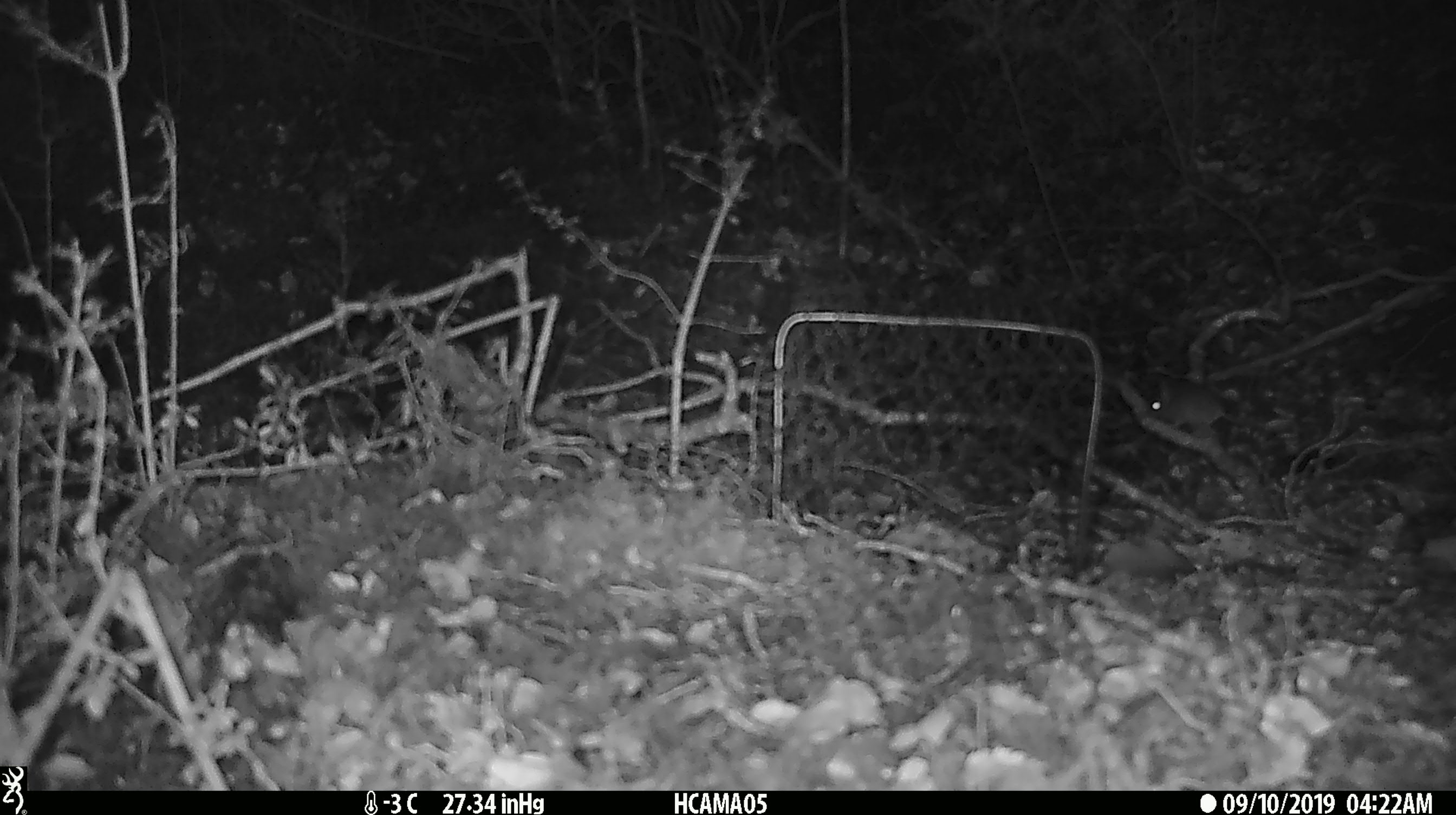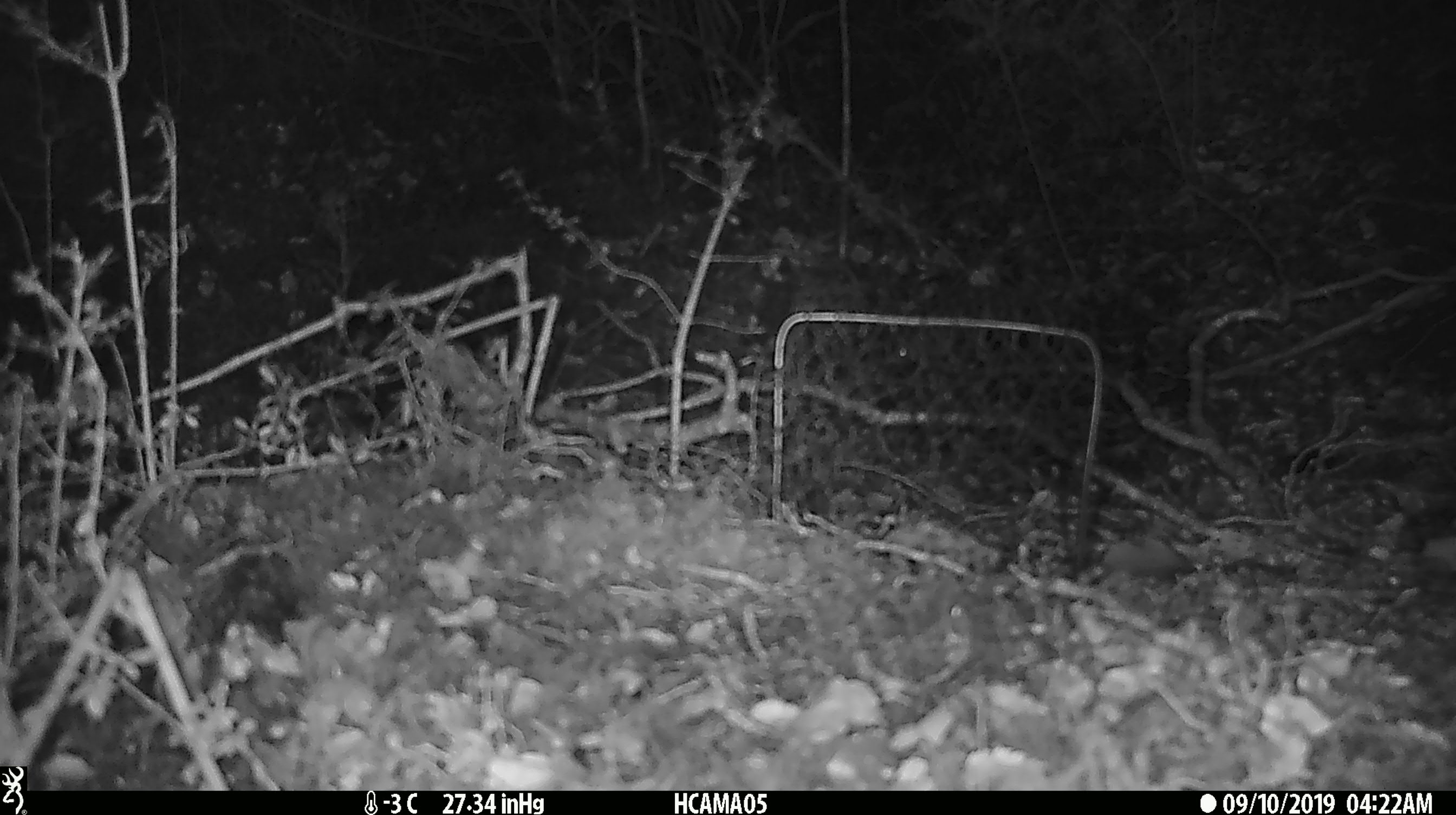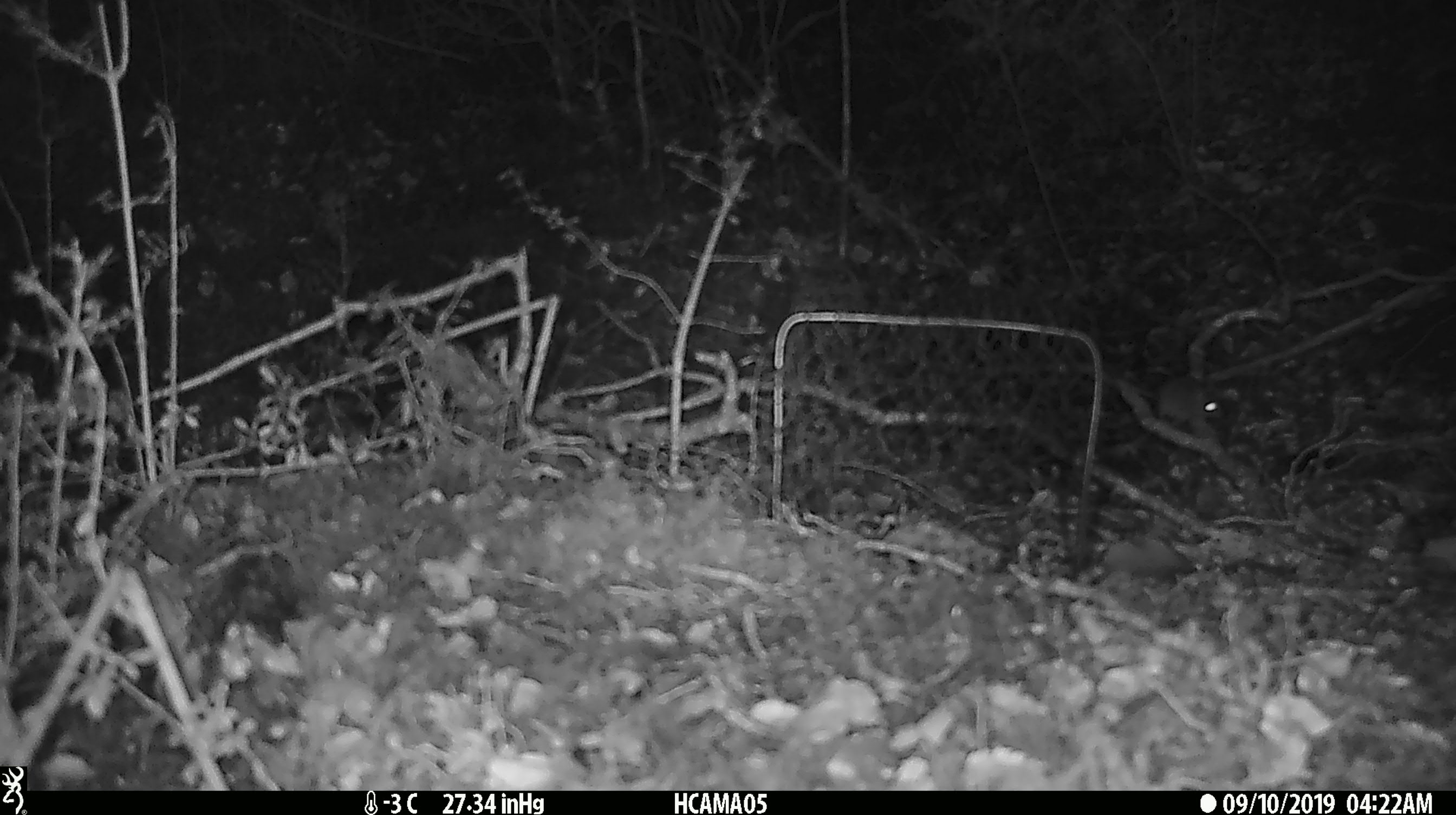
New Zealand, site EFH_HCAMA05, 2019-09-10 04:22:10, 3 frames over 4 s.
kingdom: Animalia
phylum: Chordata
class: Mammalia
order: Rodentia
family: Muridae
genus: Mus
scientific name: Mus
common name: mouse